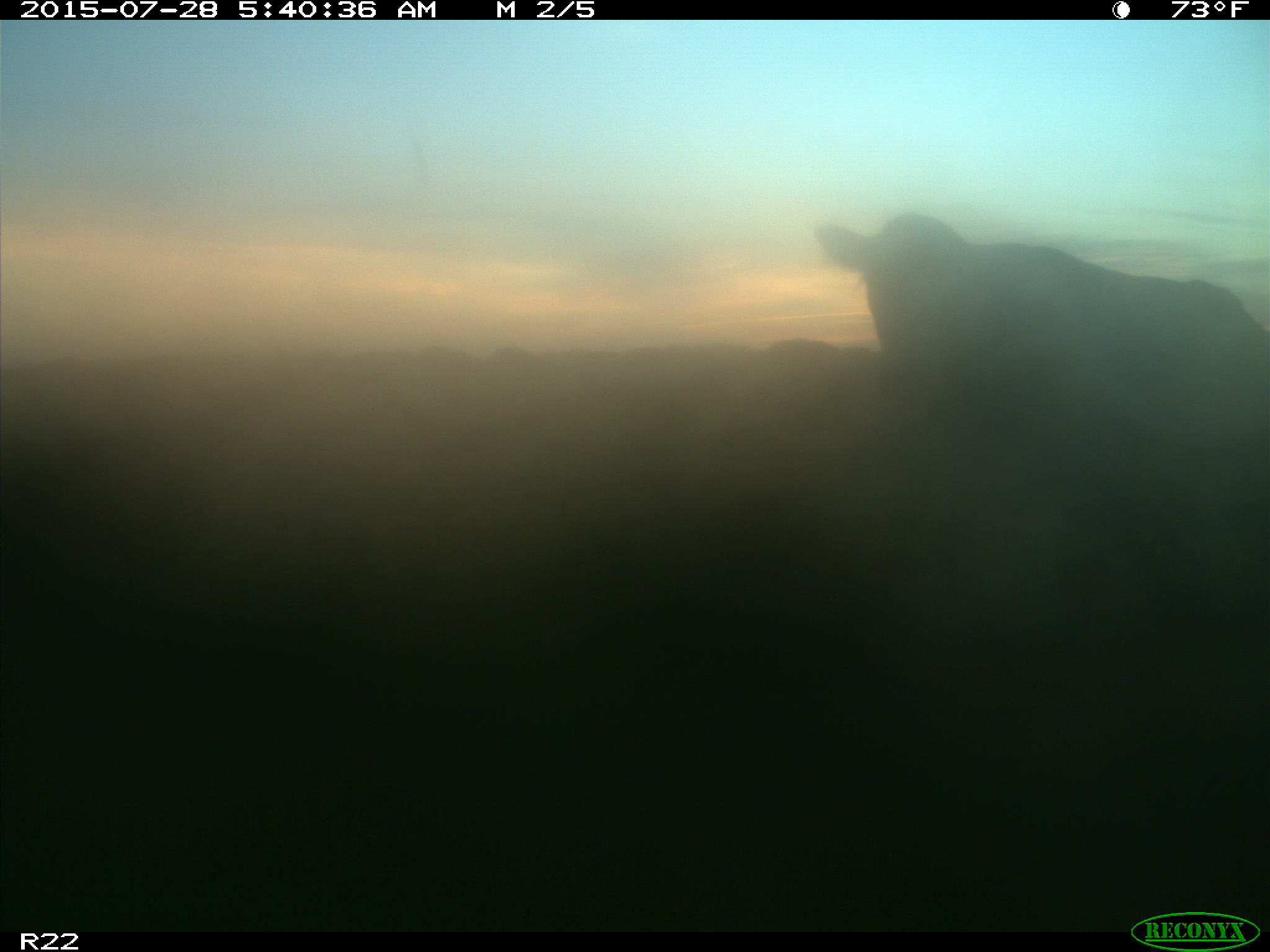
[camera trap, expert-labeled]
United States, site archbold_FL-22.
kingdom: Animalia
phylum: Chordata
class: Mammalia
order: Artiodactyla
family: Bovidae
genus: Bos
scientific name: Bos taurus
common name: domestic cow